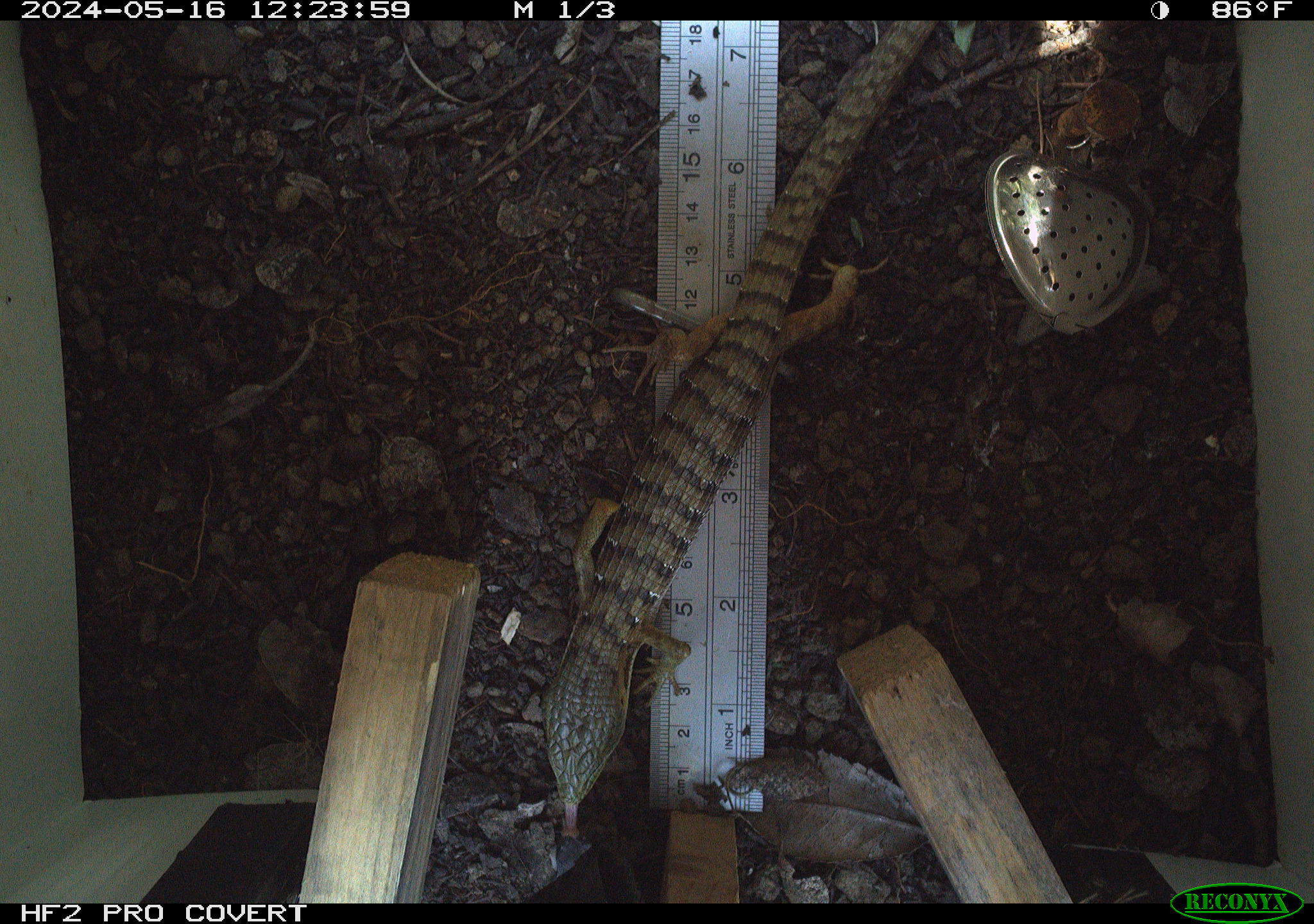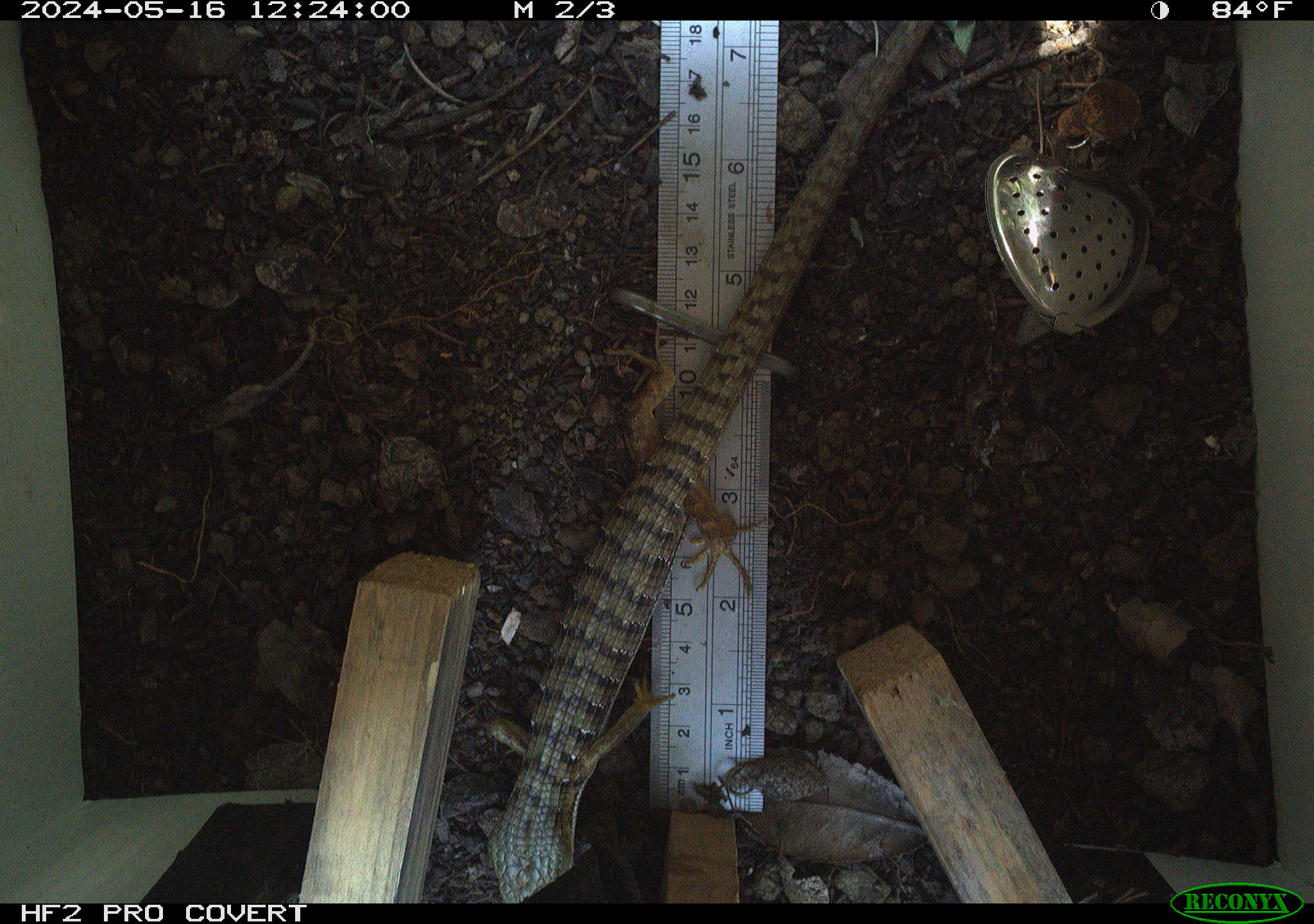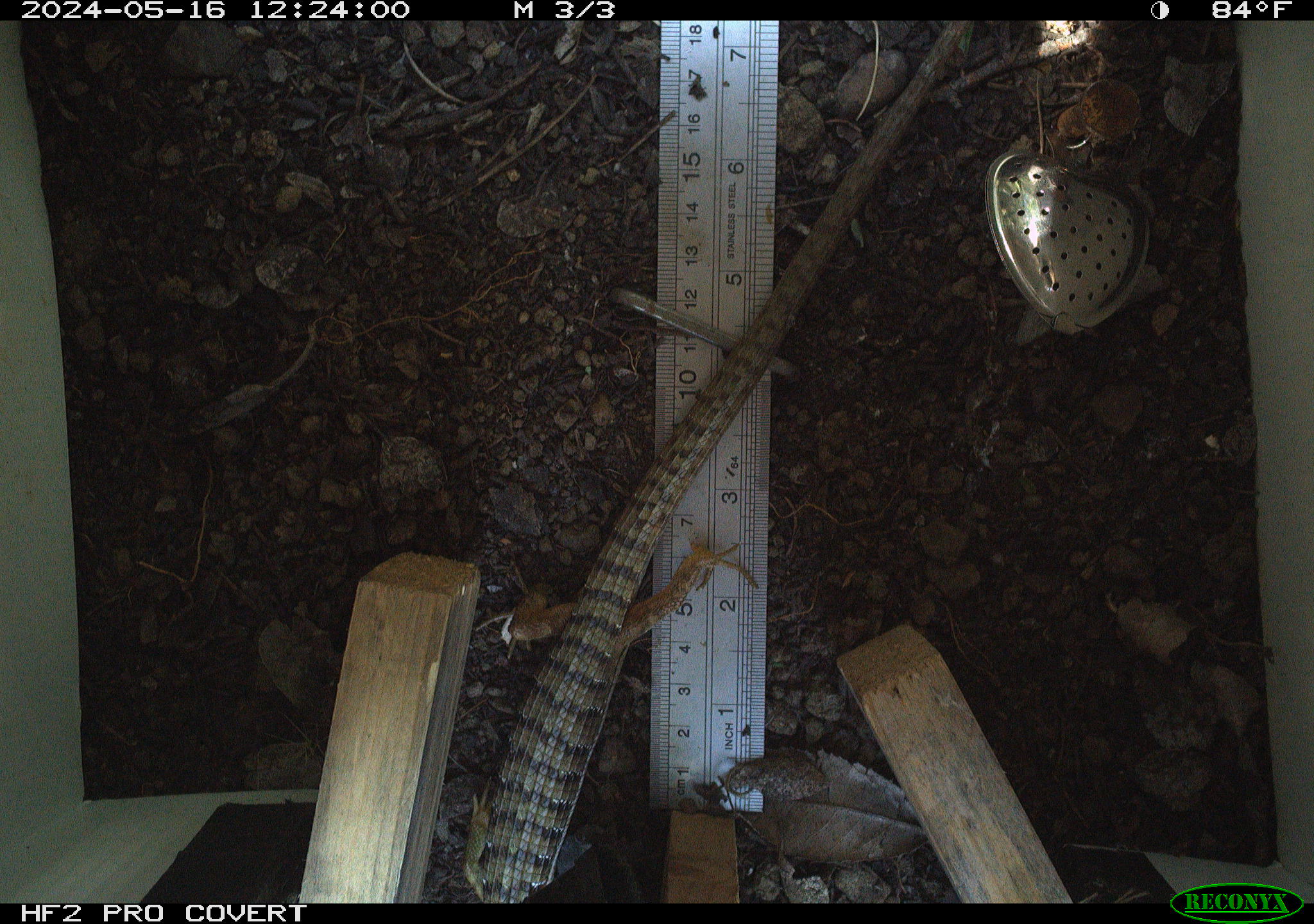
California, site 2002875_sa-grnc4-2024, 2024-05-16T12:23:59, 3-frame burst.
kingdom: Animalia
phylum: Chordata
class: Reptilia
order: Squamata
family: Anguidae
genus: Elgaria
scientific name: Elgaria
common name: alligator lizards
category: elgaria species